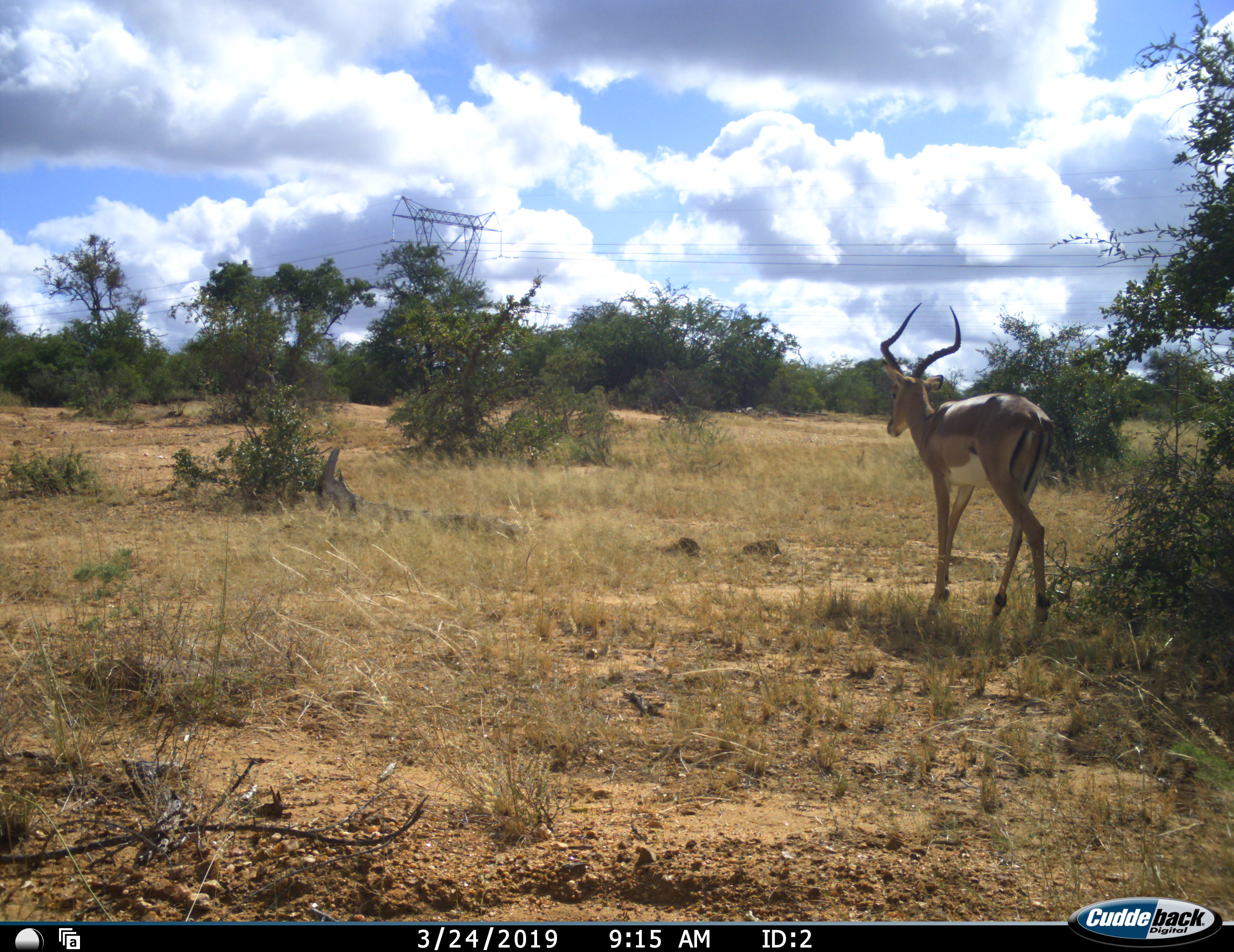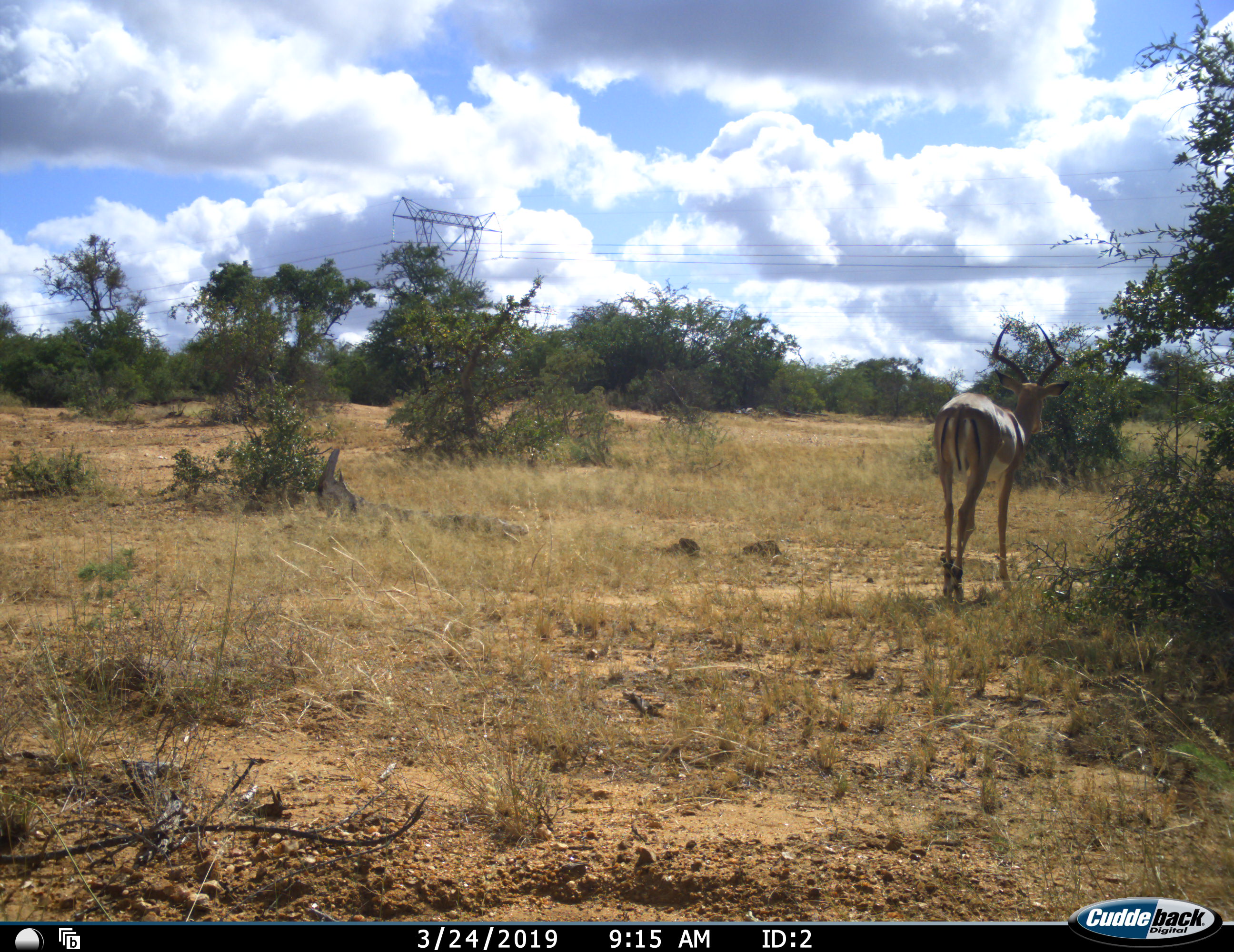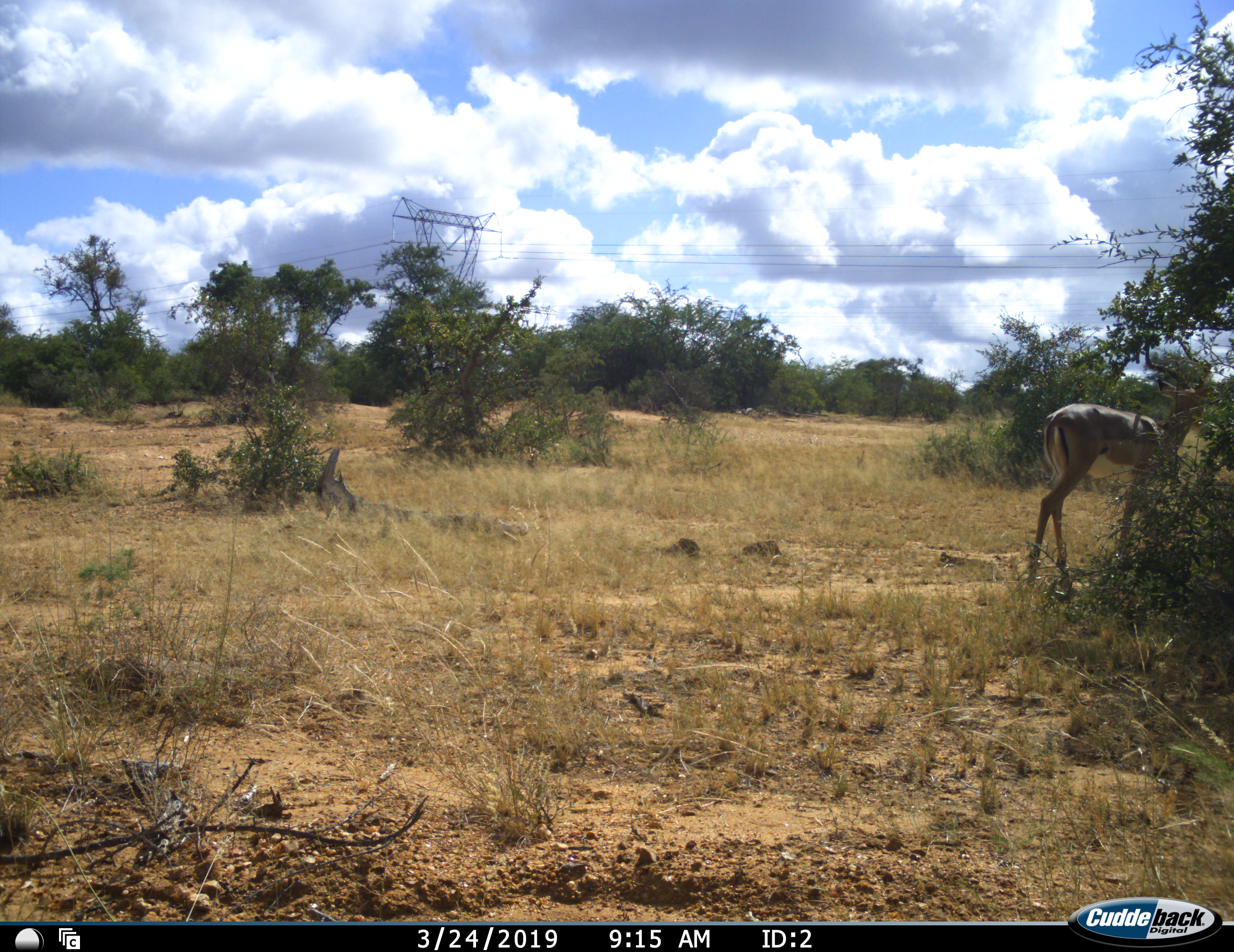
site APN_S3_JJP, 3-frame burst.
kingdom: Animalia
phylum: Chordata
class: Mammalia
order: Artiodactyla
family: Bovidae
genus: Aepyceros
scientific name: Aepyceros melampus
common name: impala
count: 1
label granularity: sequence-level